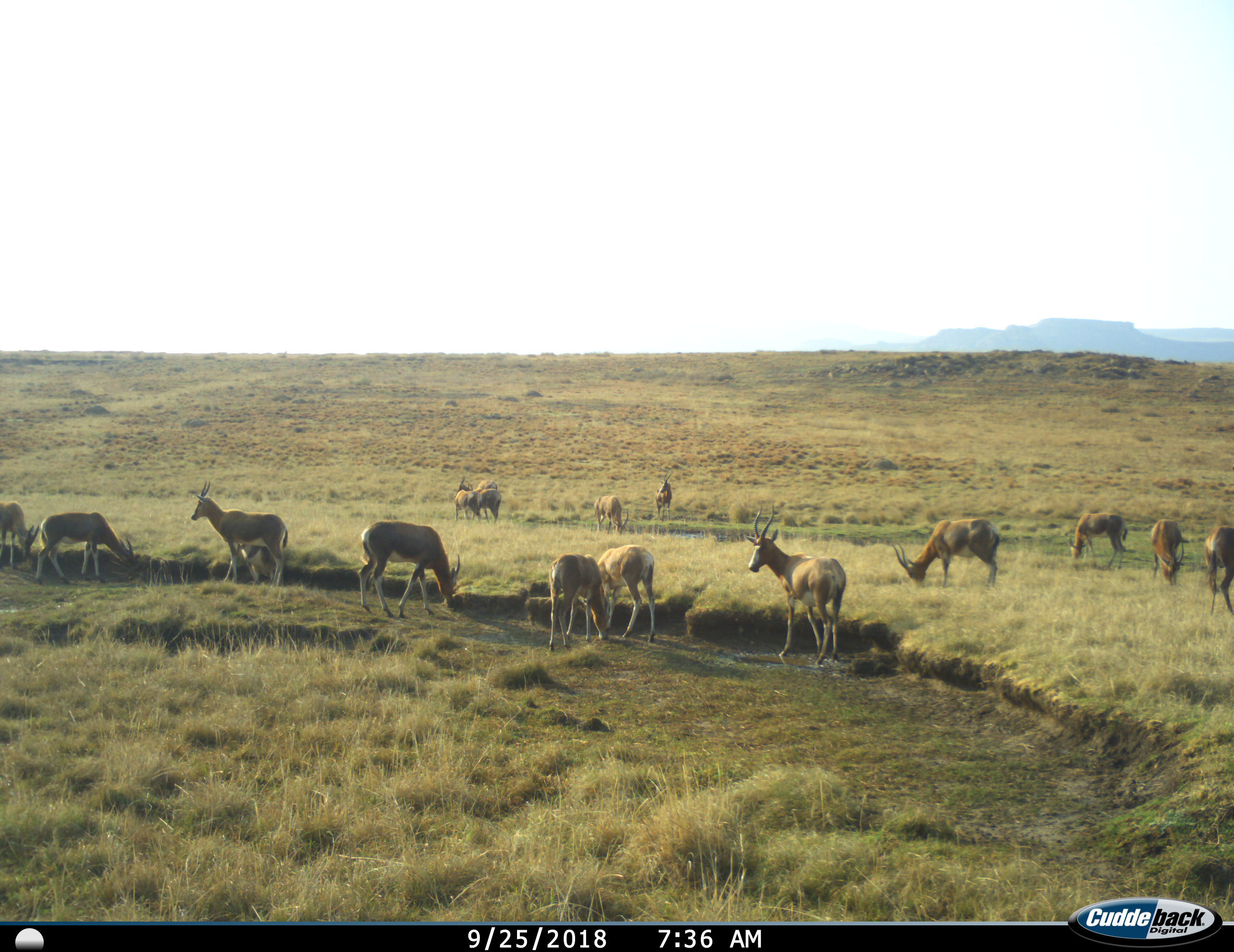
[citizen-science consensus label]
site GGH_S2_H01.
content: unidentified animal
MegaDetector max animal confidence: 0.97